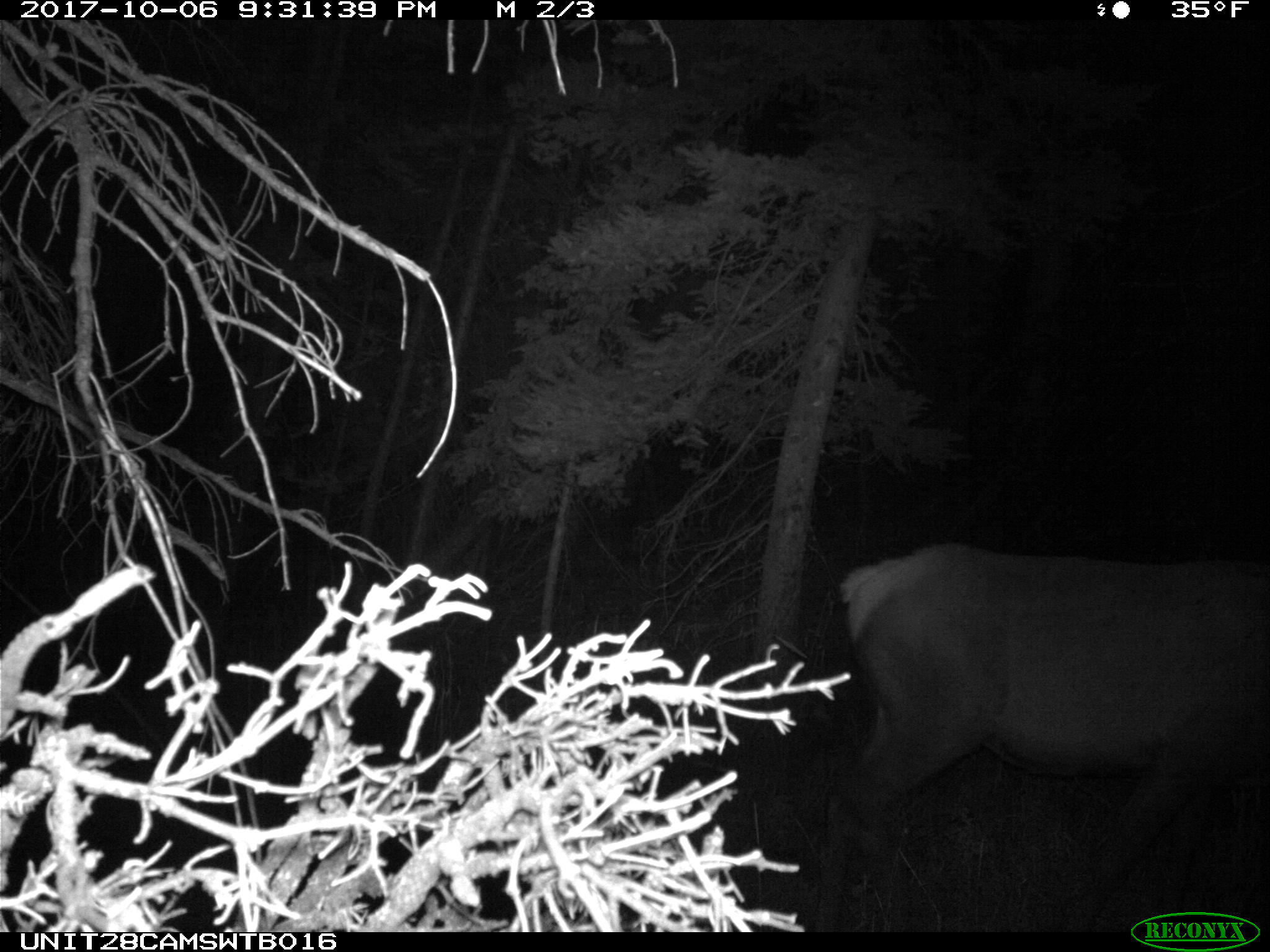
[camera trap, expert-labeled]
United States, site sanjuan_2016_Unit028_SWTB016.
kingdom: Animalia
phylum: Chordata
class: Mammalia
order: Artiodactyla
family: Cervidae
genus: Cervus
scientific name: Cervus elaphus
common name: red deer